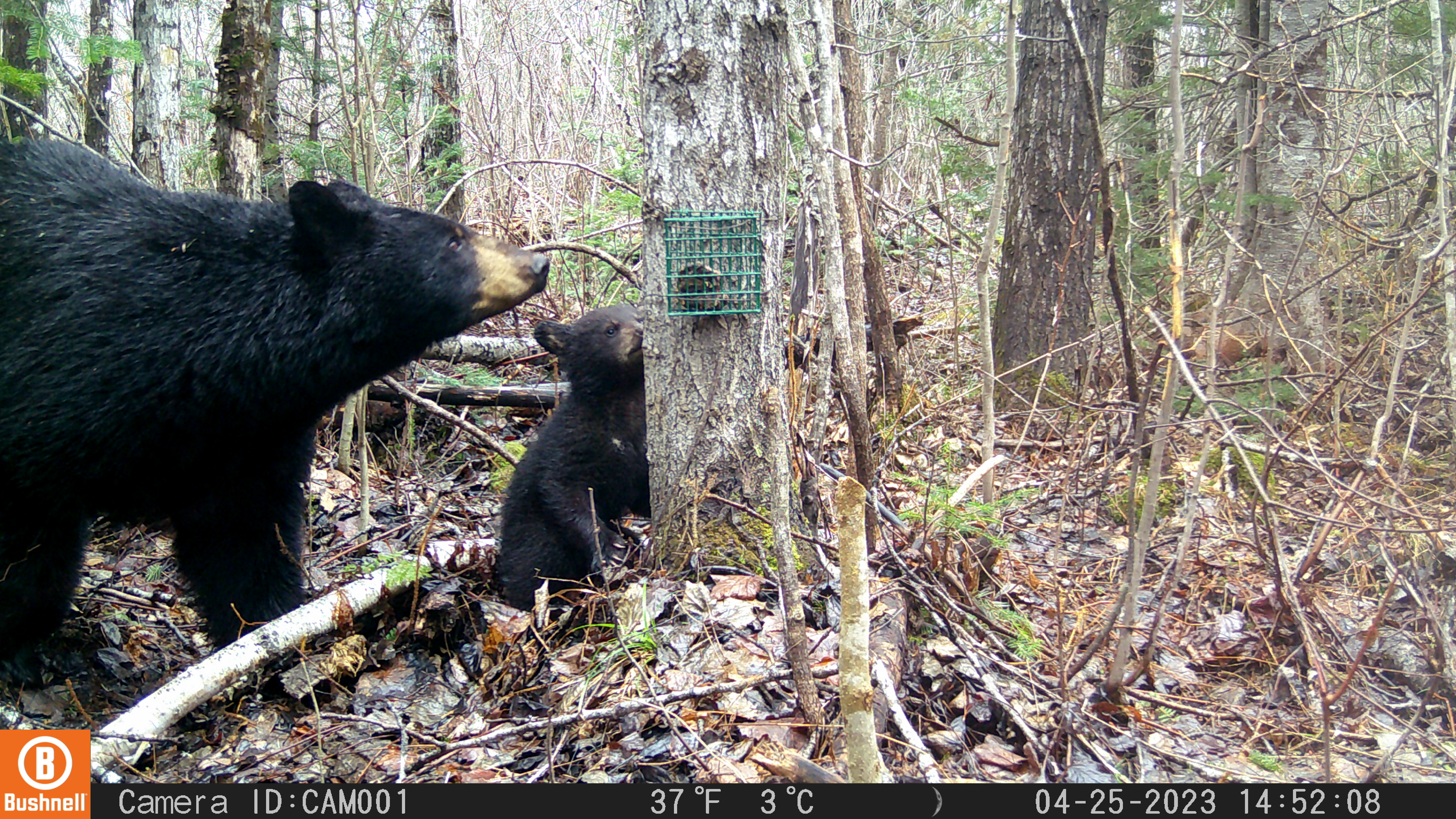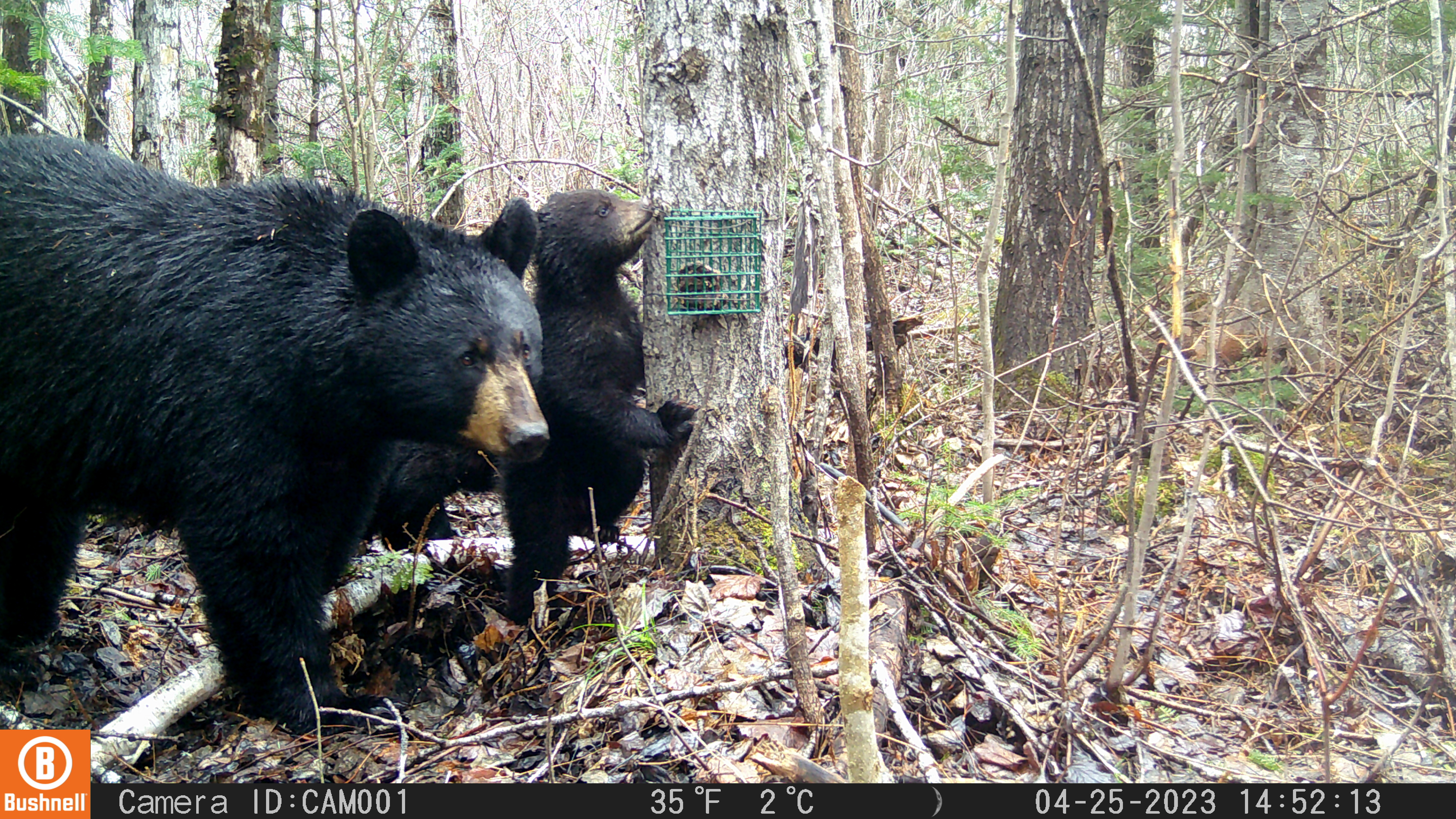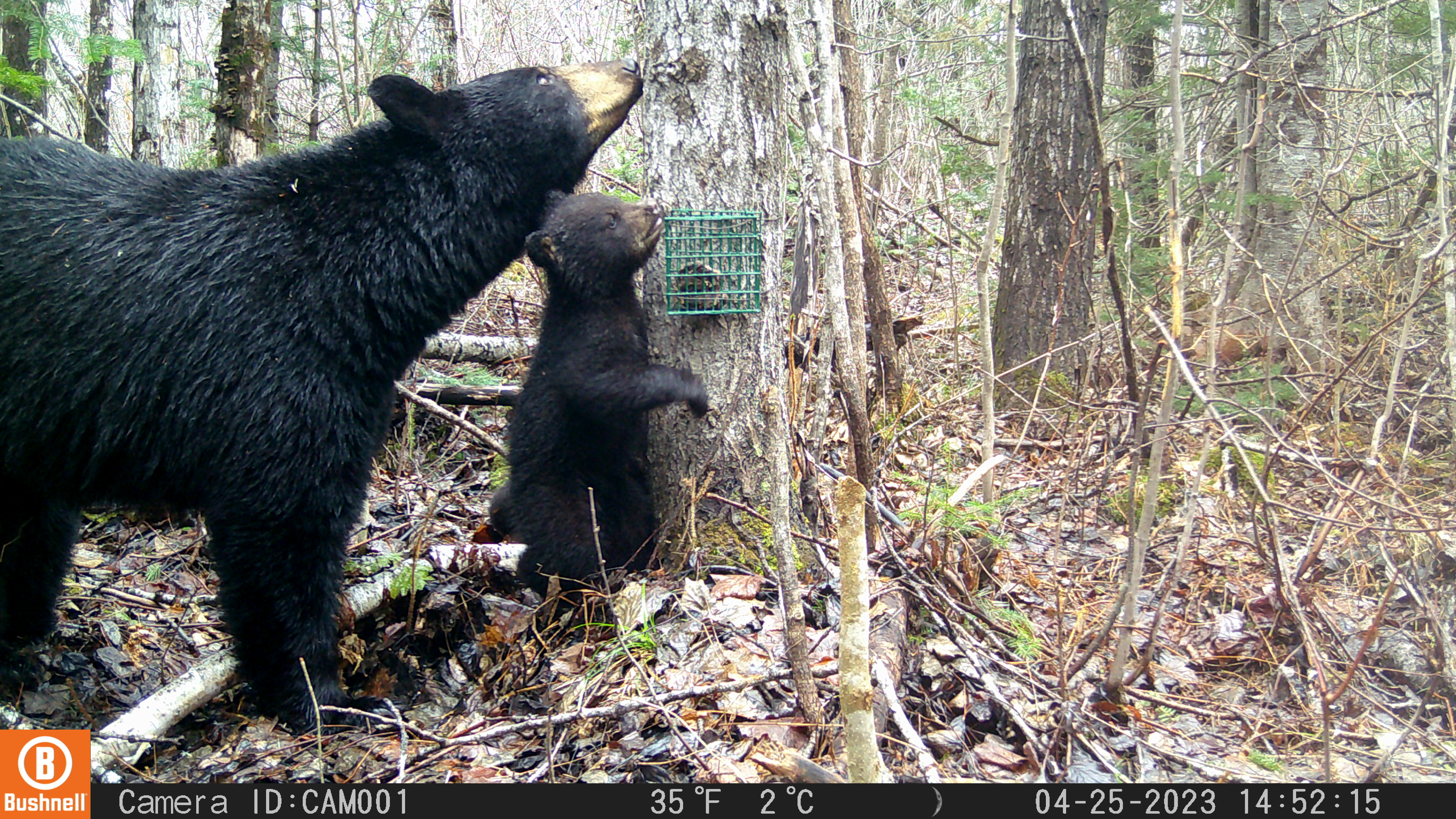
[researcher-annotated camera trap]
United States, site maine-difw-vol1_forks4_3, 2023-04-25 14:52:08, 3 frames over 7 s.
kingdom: Animalia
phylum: Chordata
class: Mammalia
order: Carnivora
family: Ursidae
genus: Ursus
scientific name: Ursus americanus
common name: black bear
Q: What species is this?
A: Black bear (Ursus americanus).